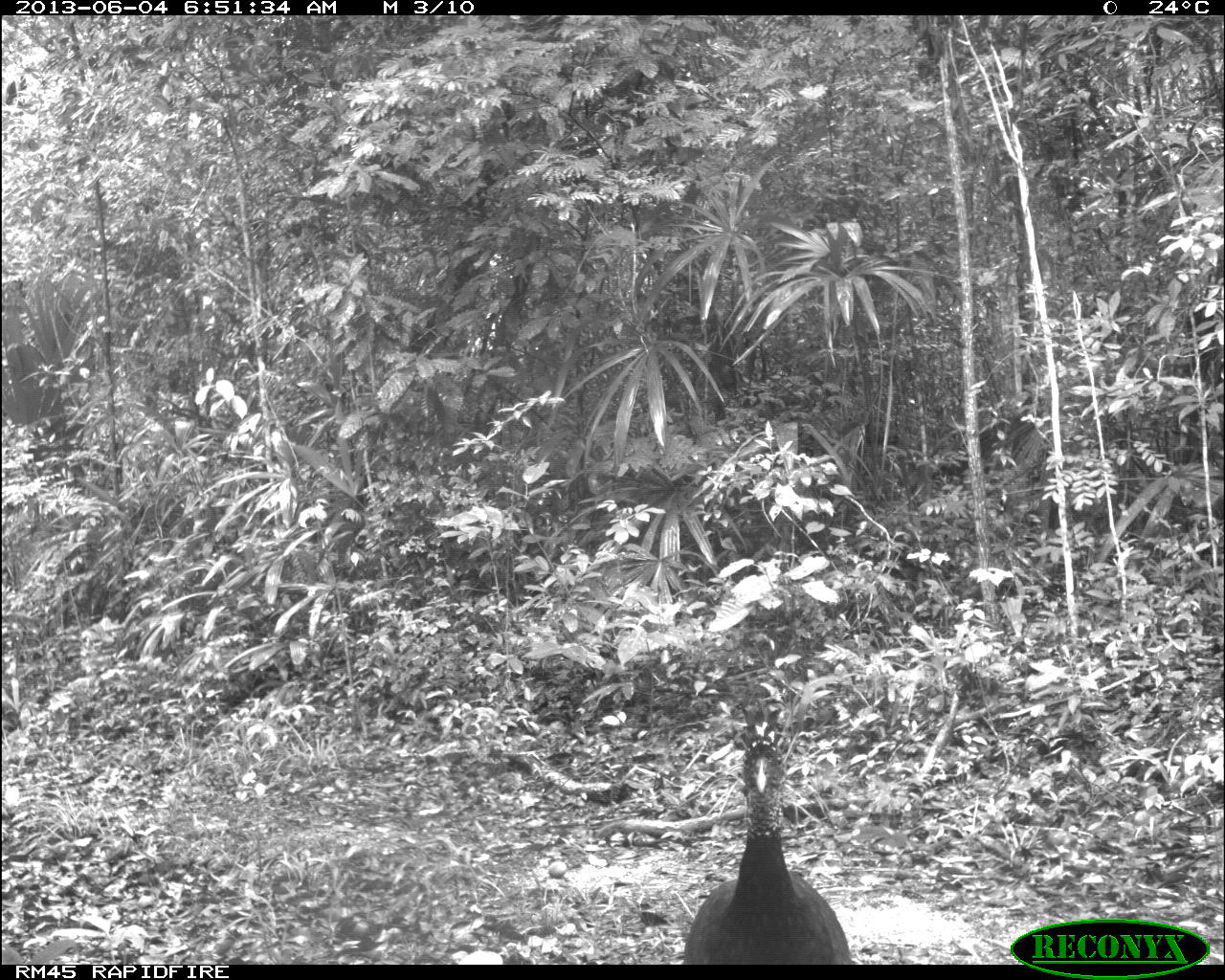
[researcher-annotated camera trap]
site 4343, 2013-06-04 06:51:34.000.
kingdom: Animalia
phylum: Chordata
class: Aves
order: Galliformes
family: Cracidae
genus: Crax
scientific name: Crax rubra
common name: great curassow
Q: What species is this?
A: Crax rubra (great curassow).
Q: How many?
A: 3.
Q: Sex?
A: Female.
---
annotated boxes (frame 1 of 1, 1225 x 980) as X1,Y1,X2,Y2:
crax rubra: 683,697,851,965